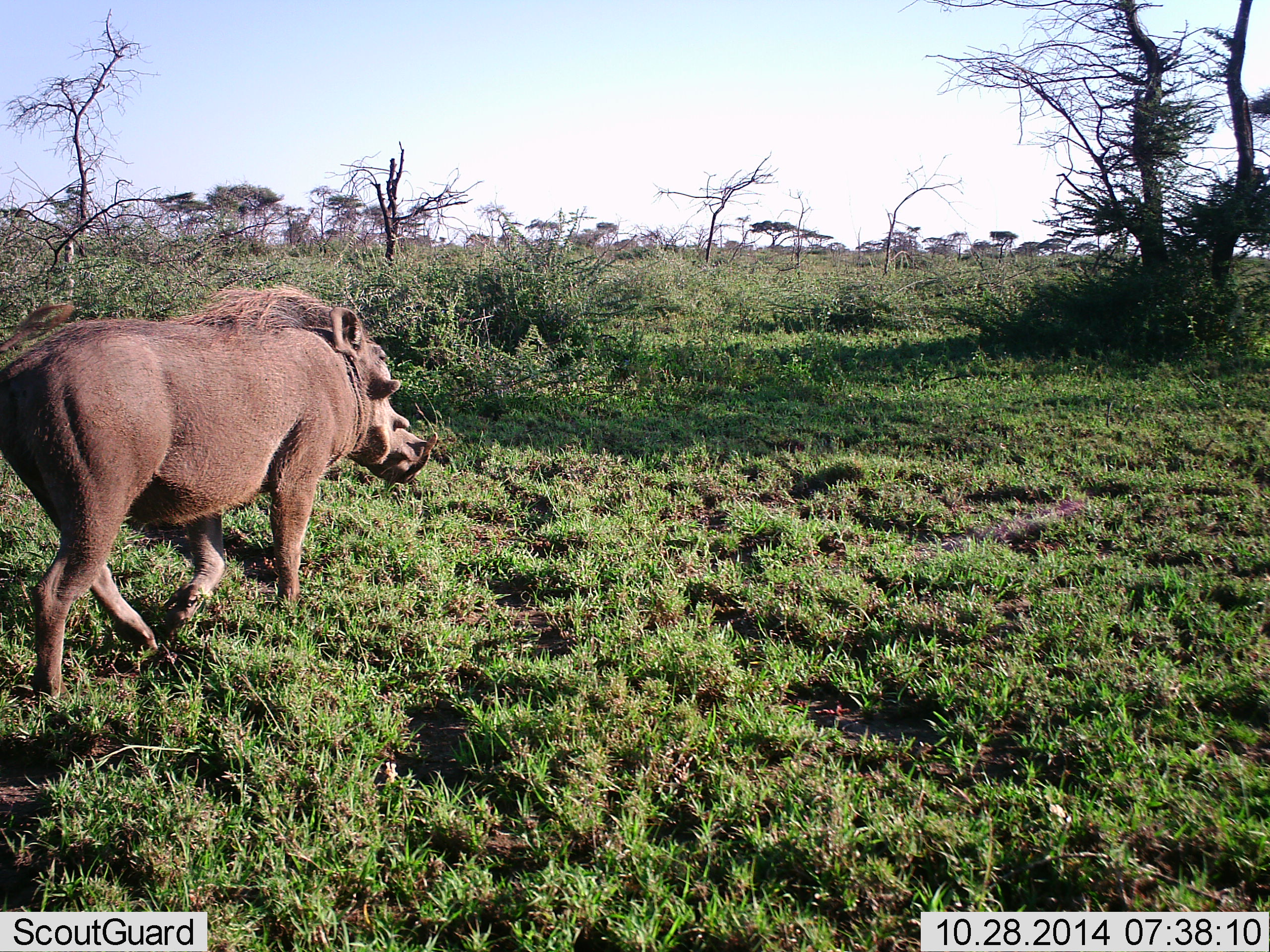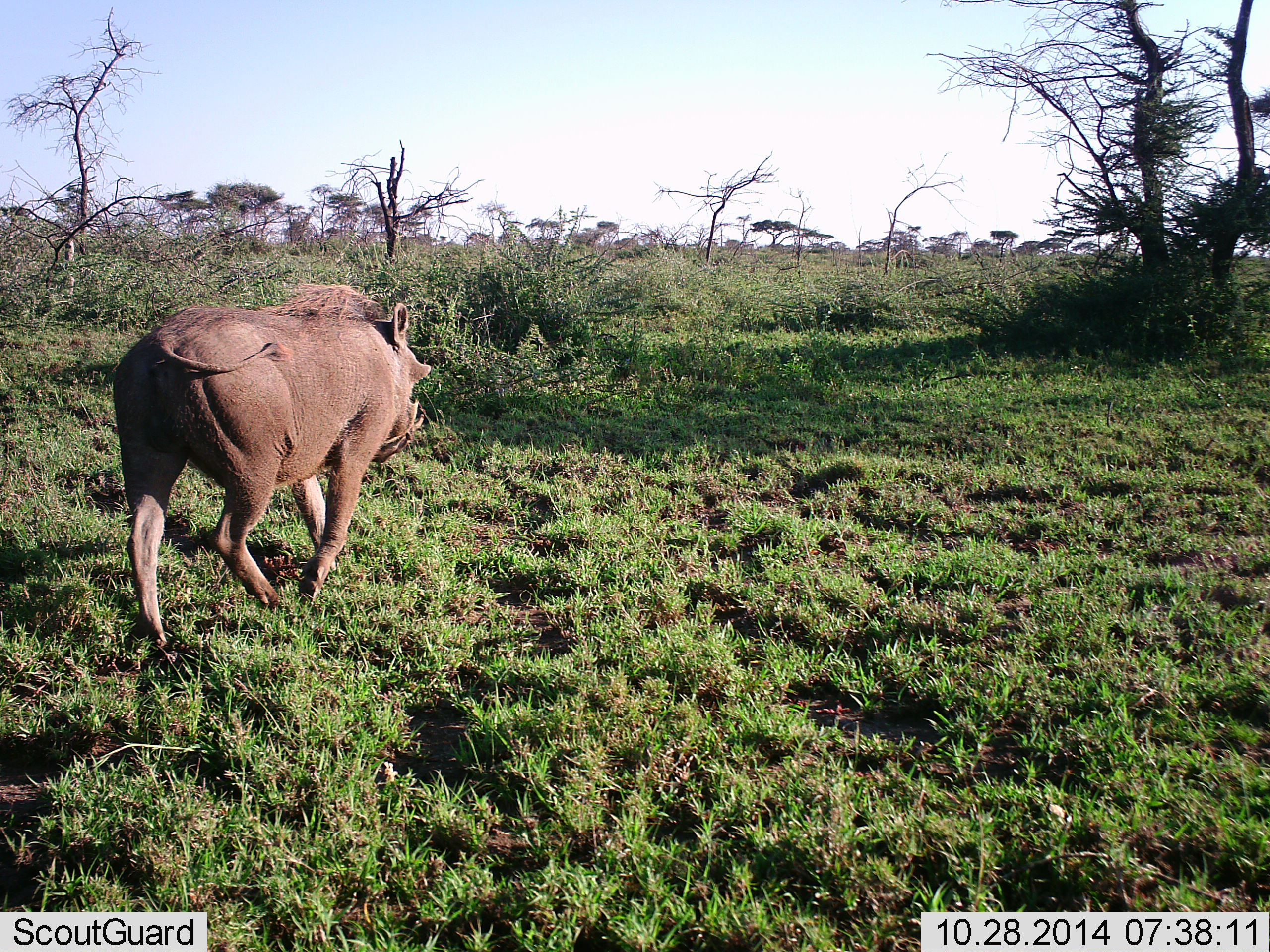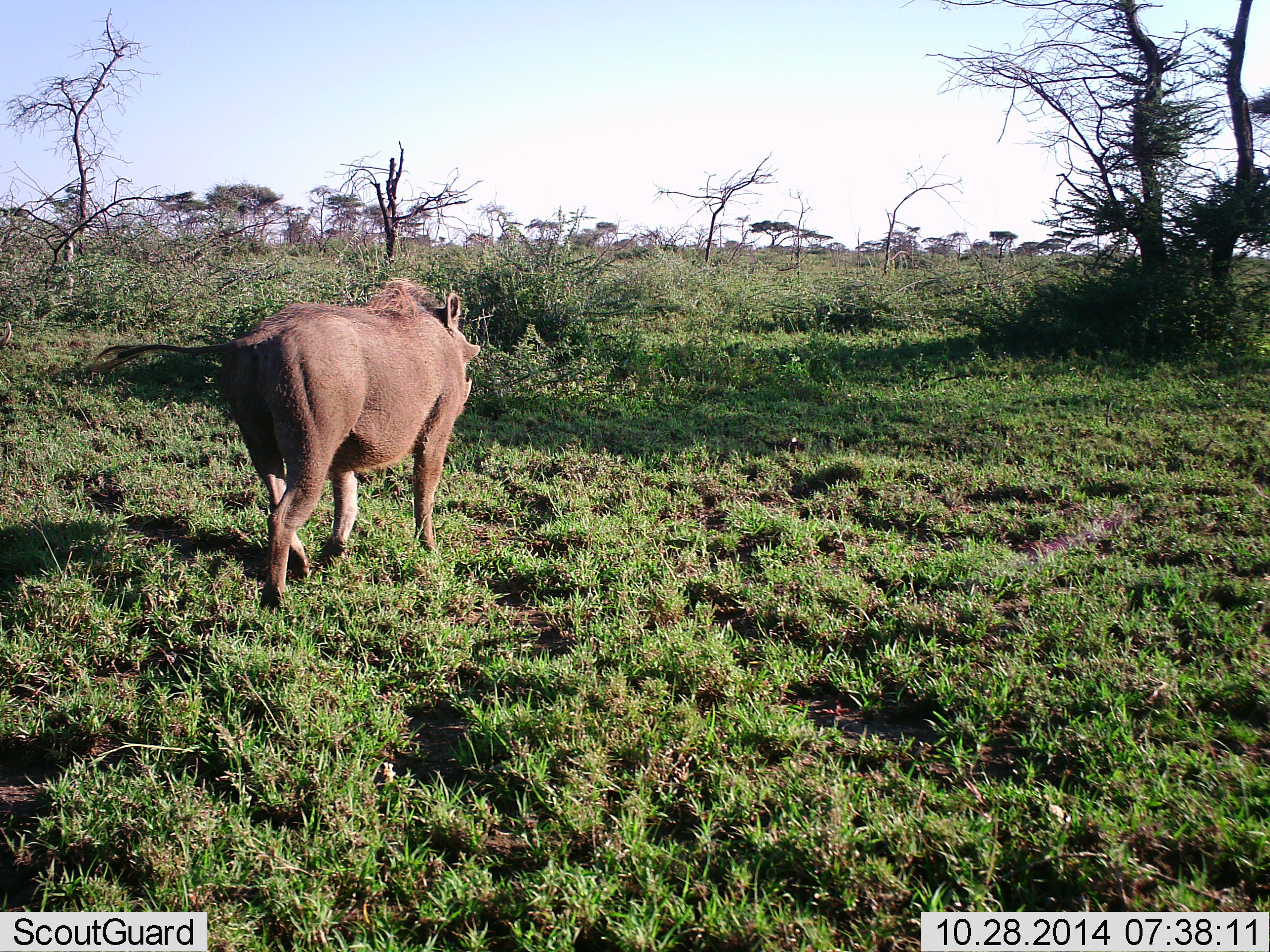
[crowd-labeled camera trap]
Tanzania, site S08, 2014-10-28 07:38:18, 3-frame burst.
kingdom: Animalia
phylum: Chordata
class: Mammalia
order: Artiodactyla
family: Suidae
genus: Phacochoerus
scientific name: Phacochoerus africanus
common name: warthog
Warthog (Phacochoerus africanus), count 1. Behavior (volunteer vote fractions): standing 0%, resting 0%, moving 100%, interacting 0%. Young present (vote fraction): 0%. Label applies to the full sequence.